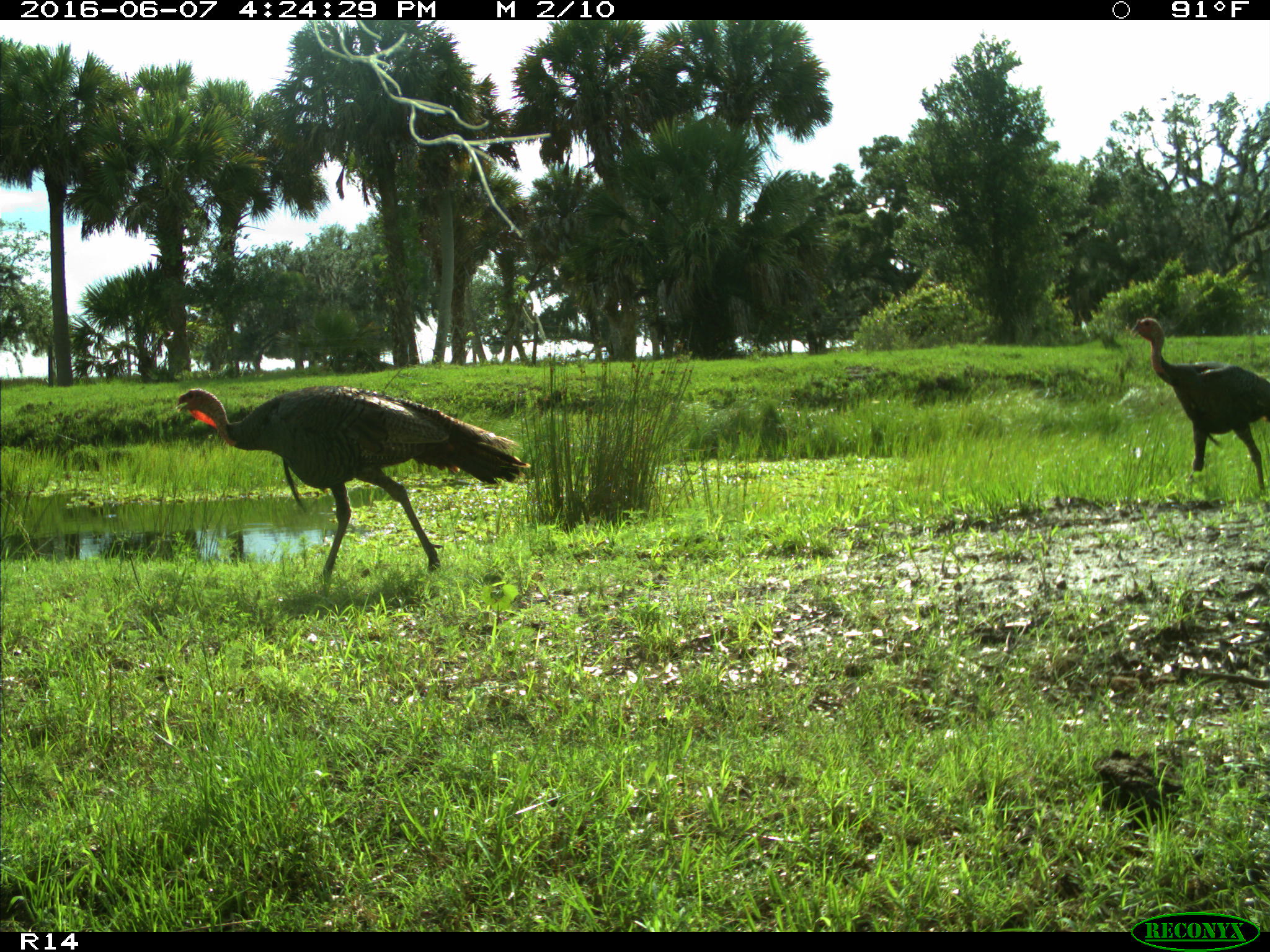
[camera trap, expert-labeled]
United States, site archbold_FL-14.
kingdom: Animalia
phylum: Chordata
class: Aves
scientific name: Aves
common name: birds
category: unidentified bird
Unidentified bird (birds) (Aves).